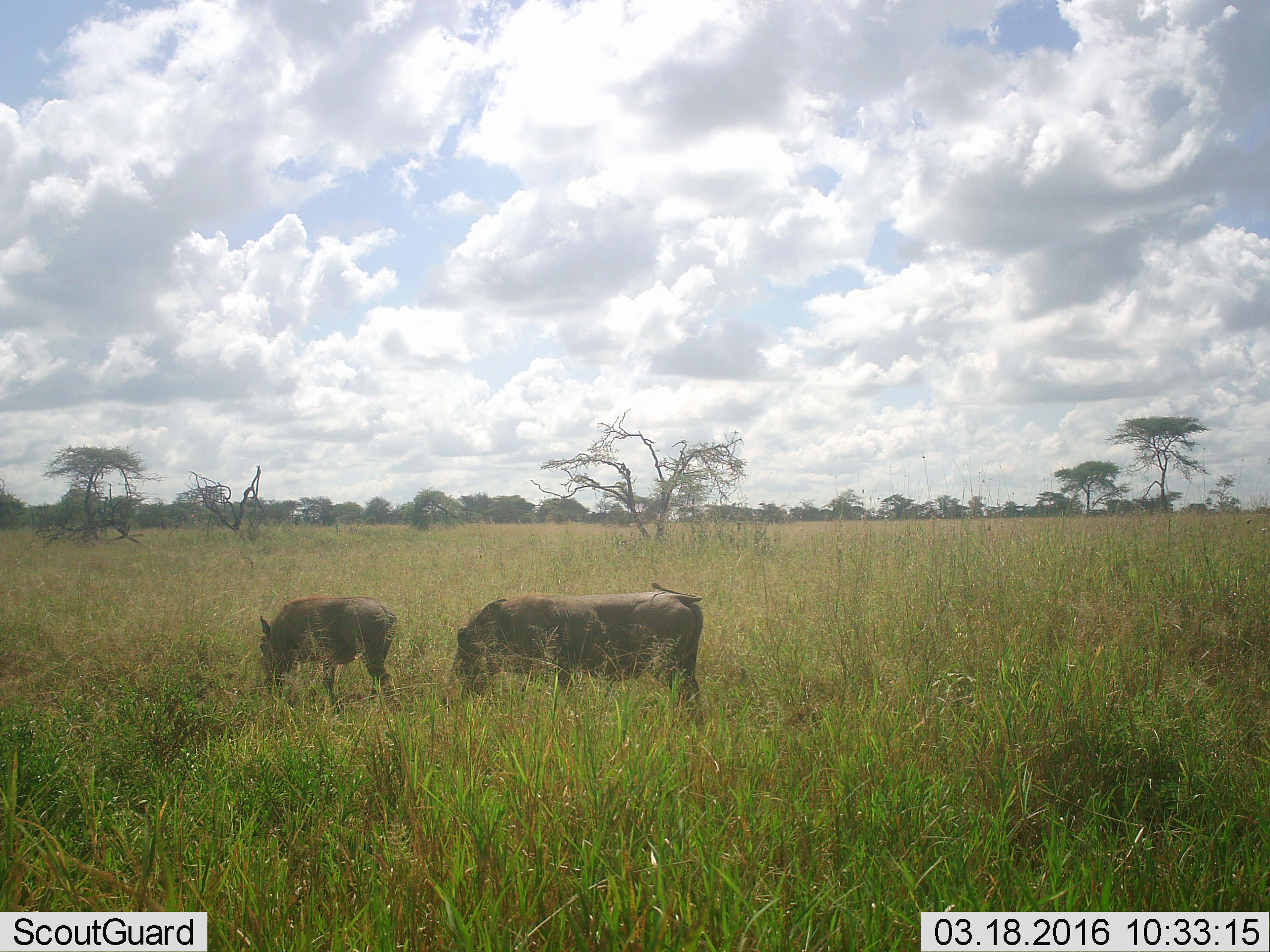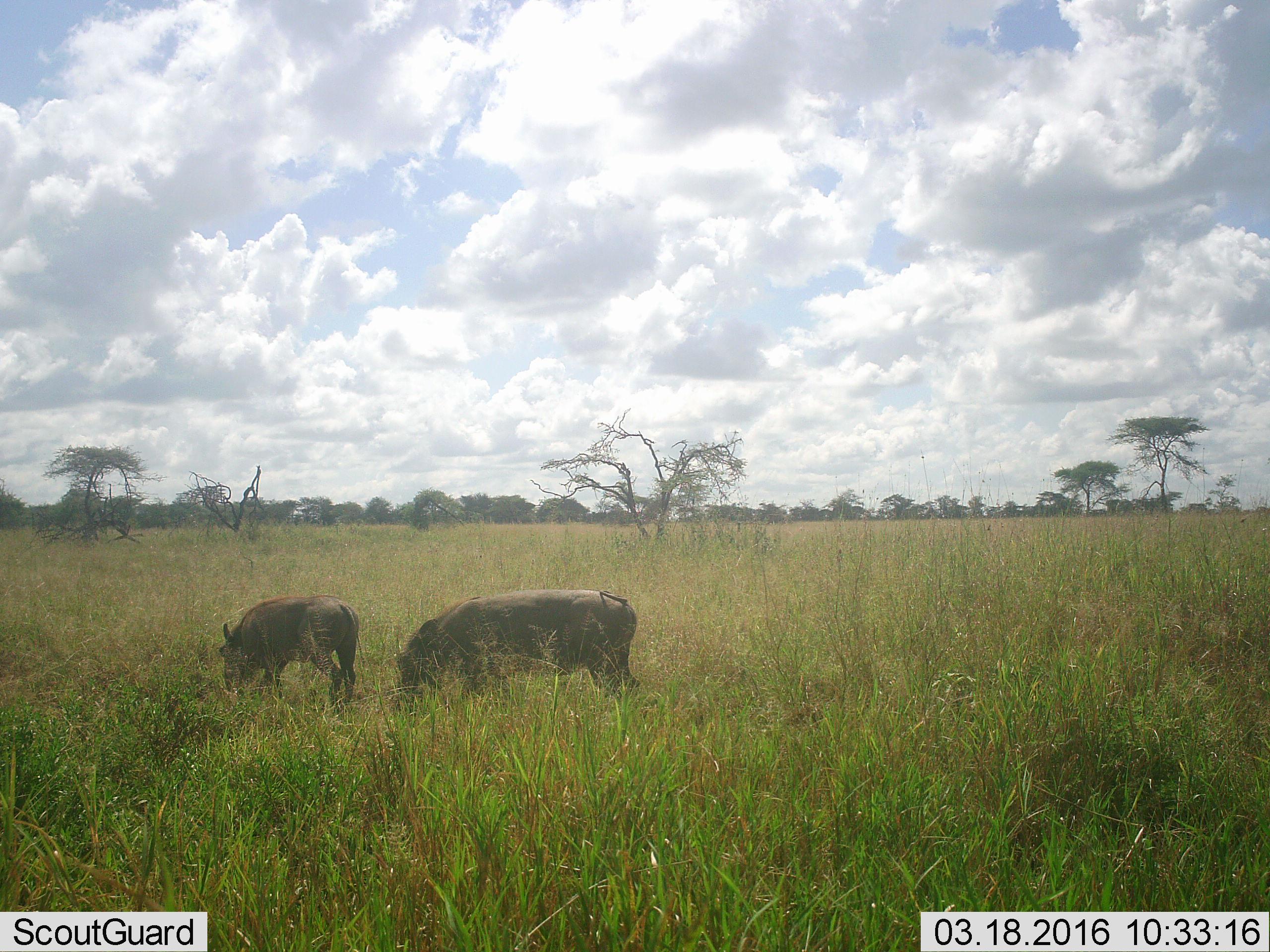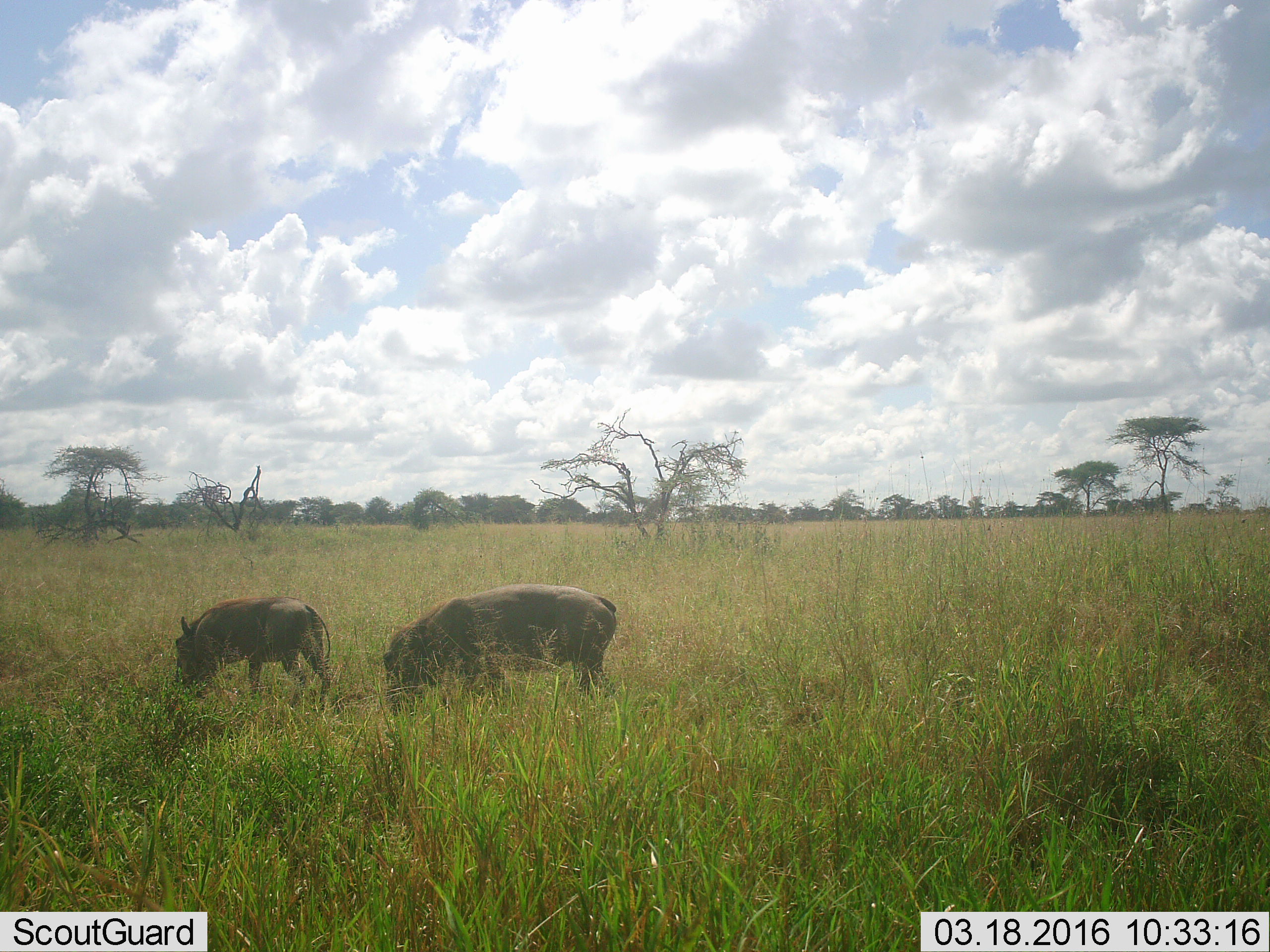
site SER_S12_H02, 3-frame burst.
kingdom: Animalia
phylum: Chordata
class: Mammalia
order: Artiodactyla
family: Suidae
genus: Phacochoerus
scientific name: Phacochoerus africanus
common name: warthog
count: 2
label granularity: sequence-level